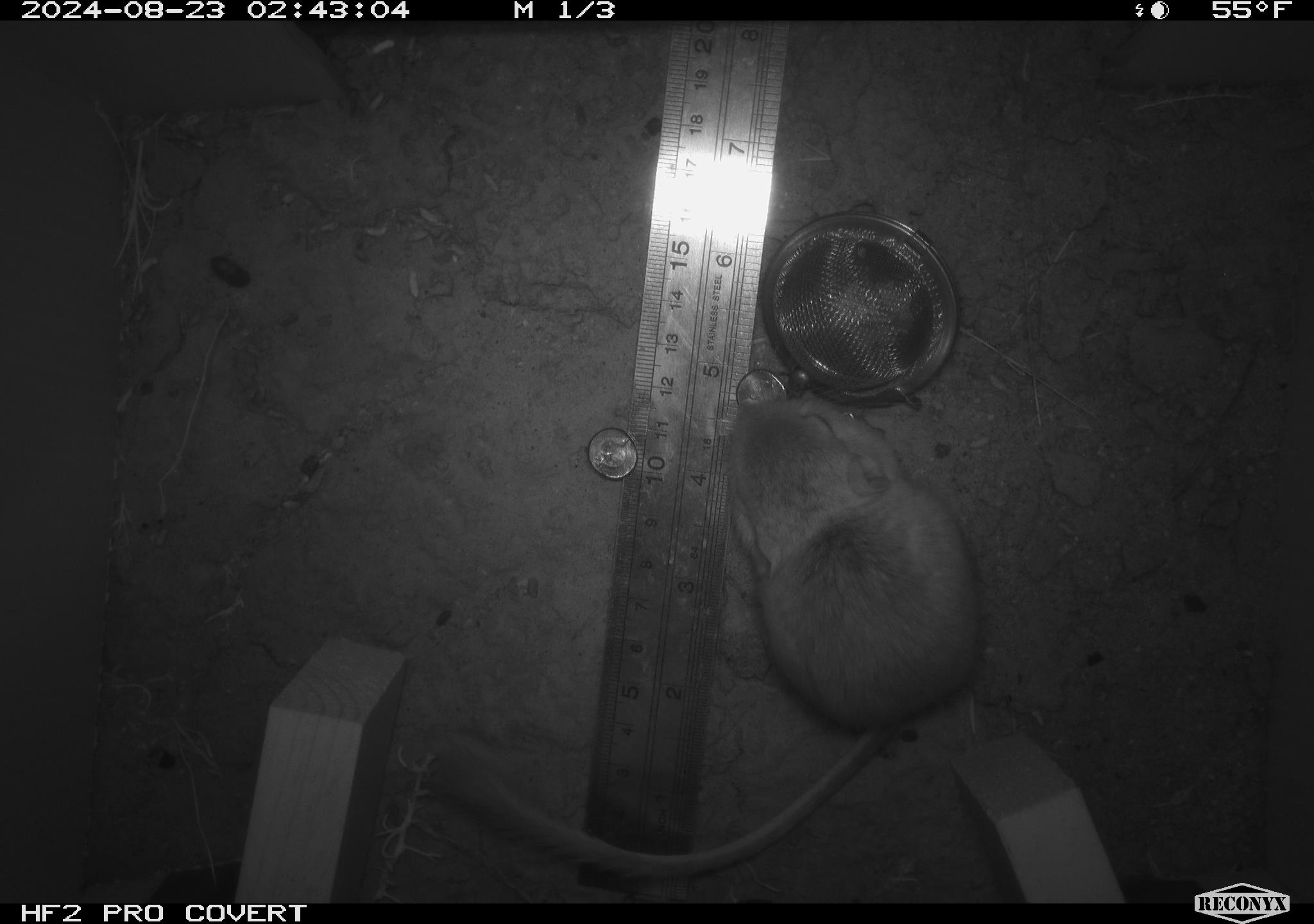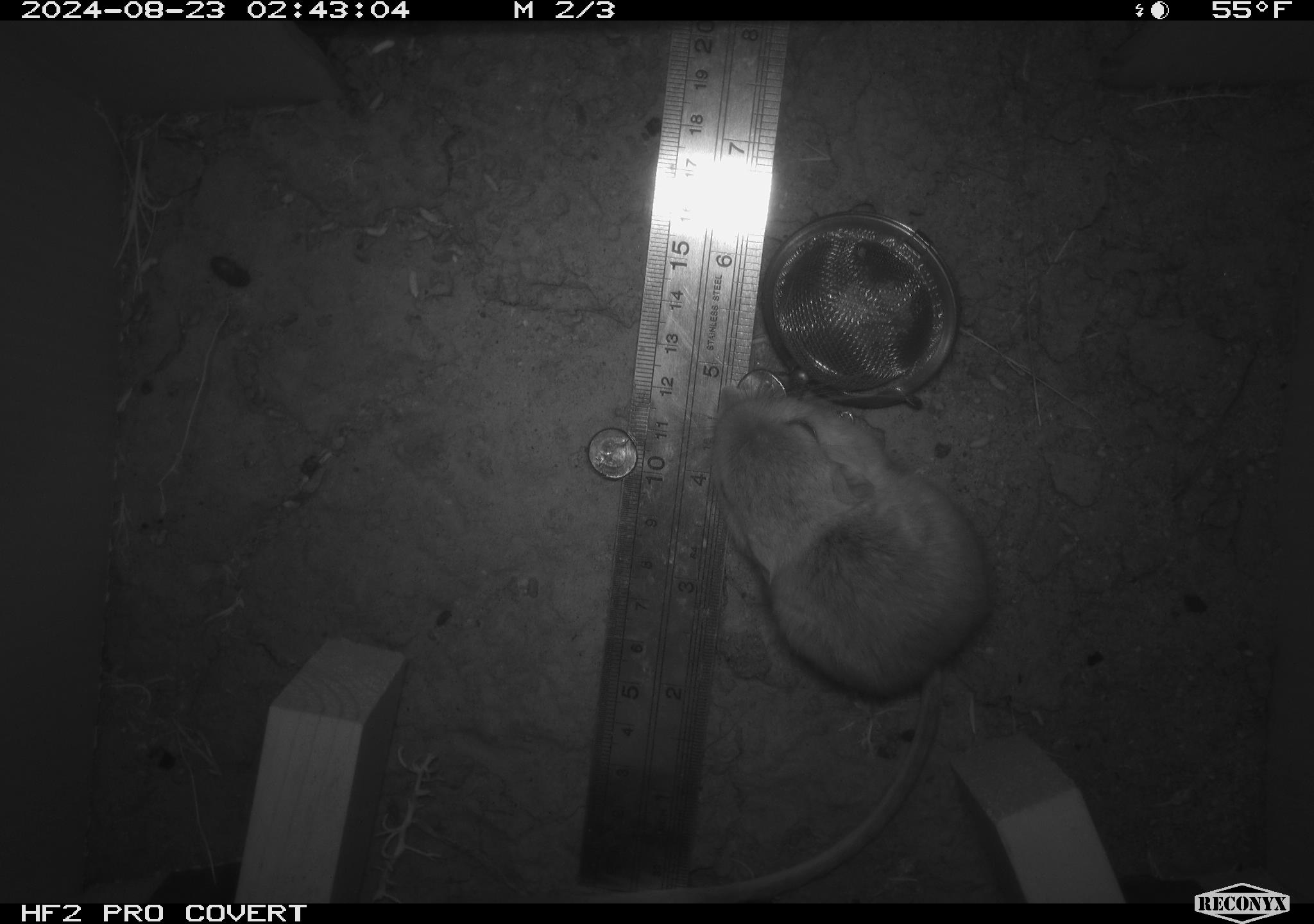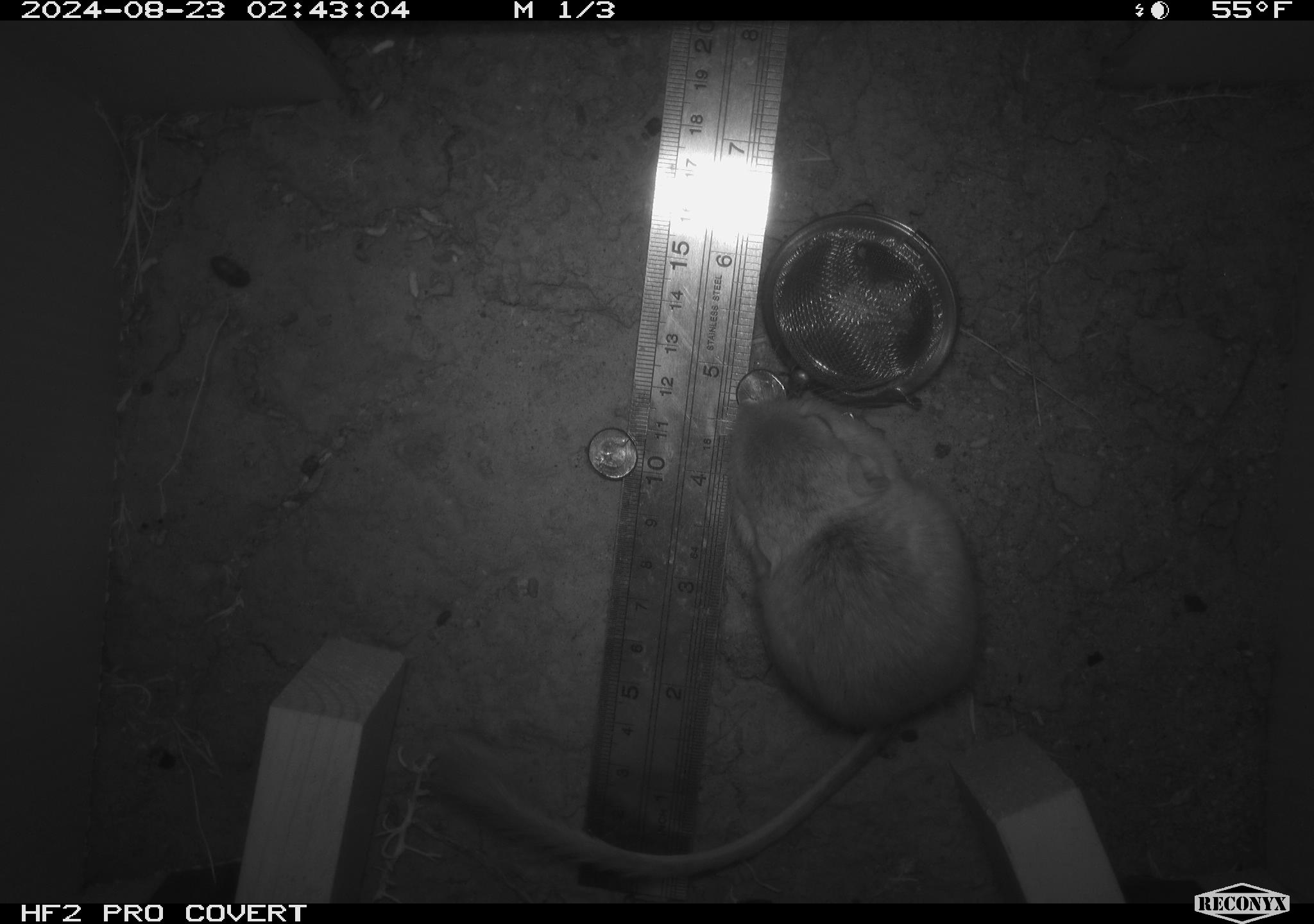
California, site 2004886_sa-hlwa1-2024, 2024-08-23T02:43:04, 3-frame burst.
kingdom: Animalia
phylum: Chordata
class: Mammalia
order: Rodentia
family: Heteromyidae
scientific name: Heteromyidae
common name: kangaroo rats and pocket mice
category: heteromyidae family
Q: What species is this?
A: Heteromyidae family (kangaroo rats and pocket mice) (Heteromyidae).